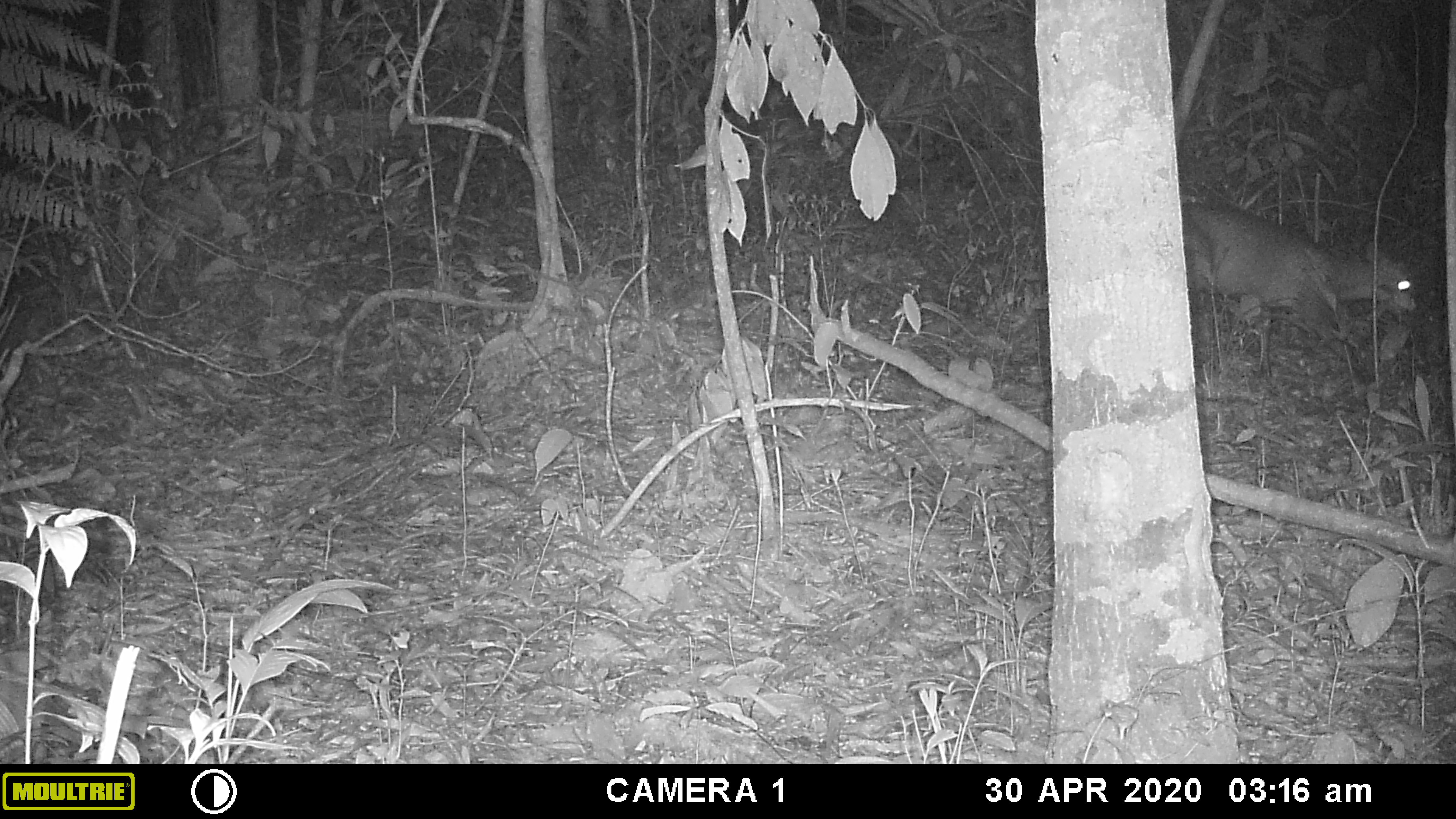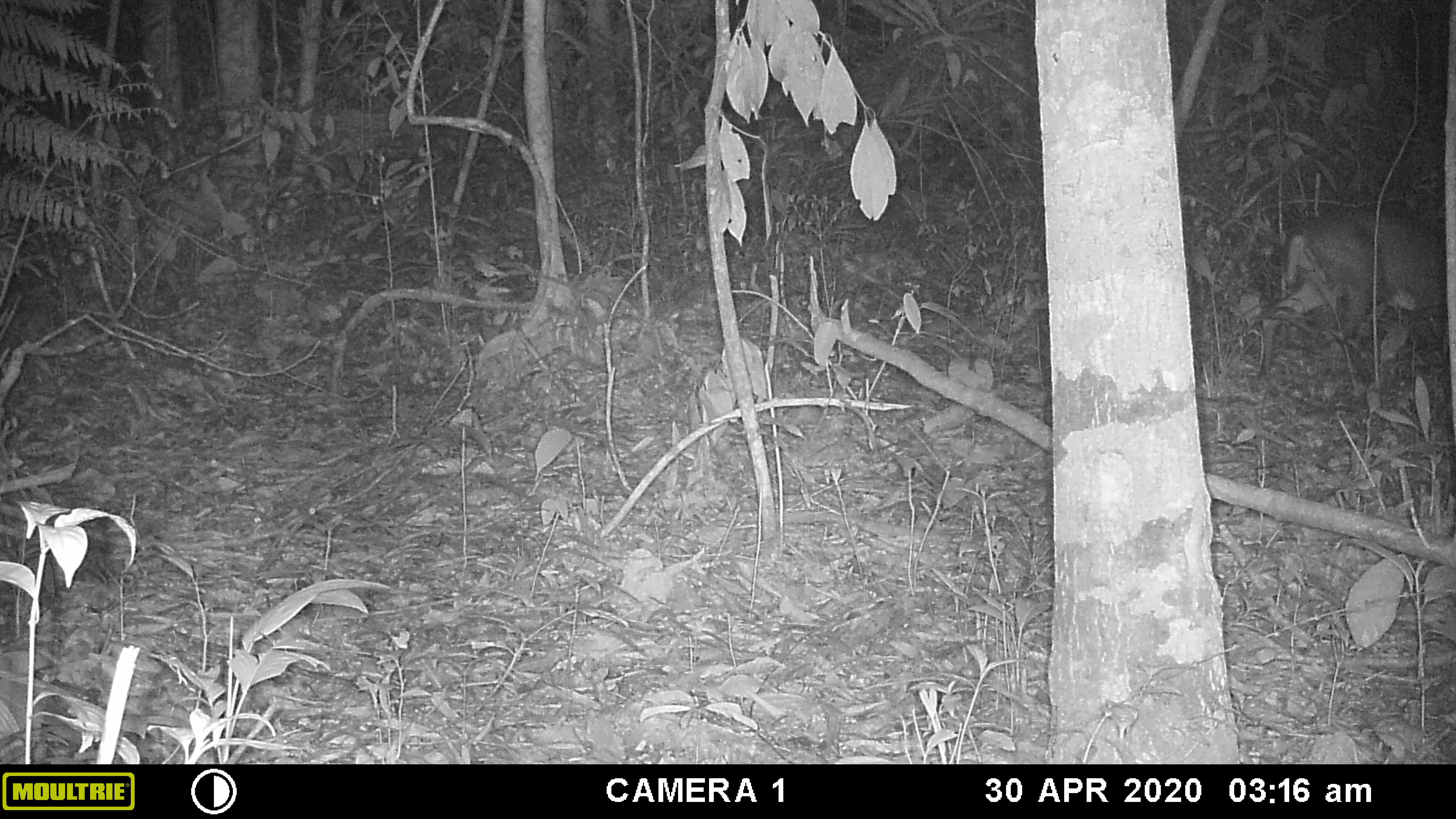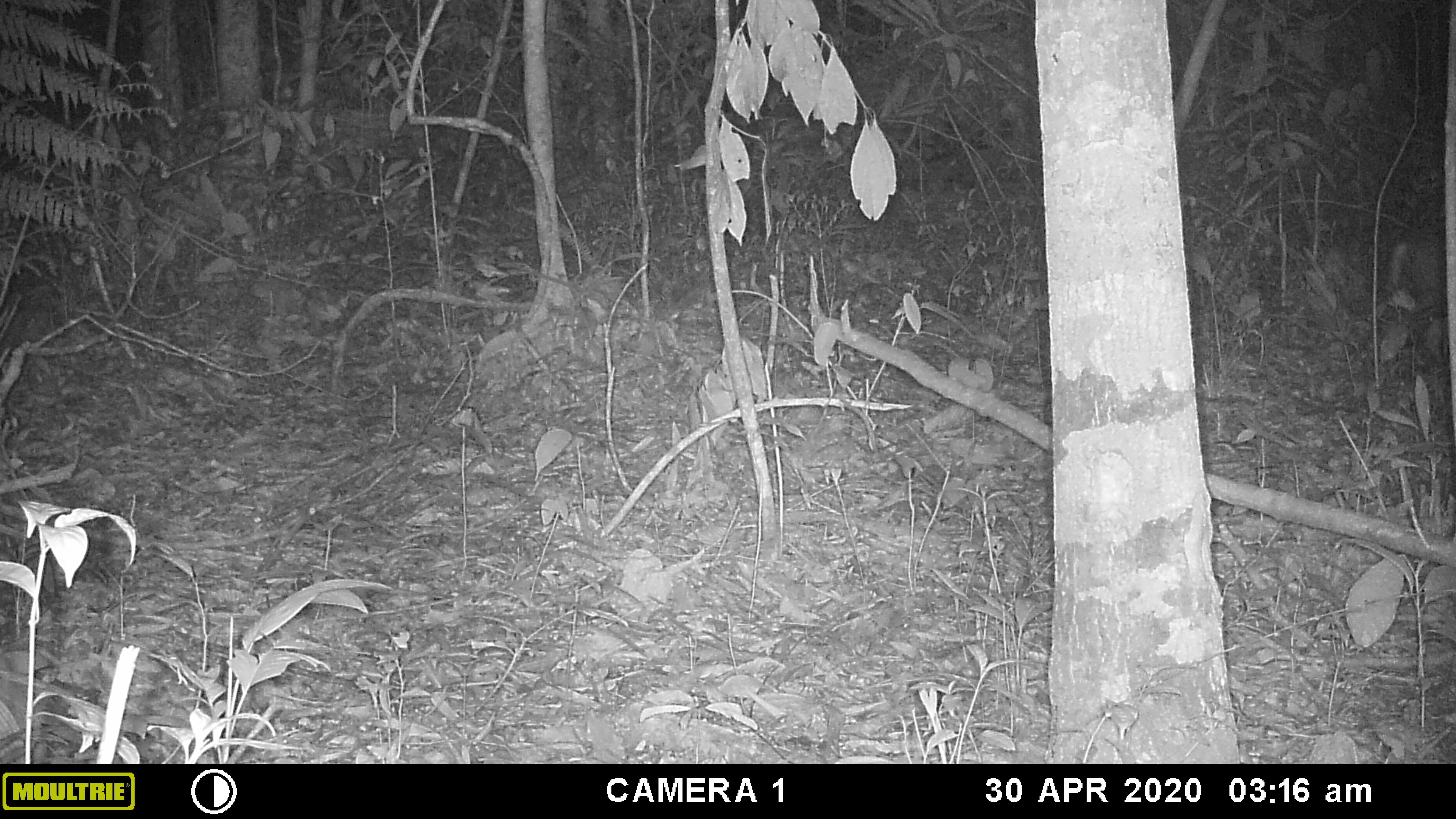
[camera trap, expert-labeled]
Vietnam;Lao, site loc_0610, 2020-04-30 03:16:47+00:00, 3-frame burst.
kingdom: Animalia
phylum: Chordata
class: Mammalia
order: Artiodactyla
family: Cervidae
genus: Muntiacus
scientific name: Muntiacus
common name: muntjacs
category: unidentified muntjac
Unidentified muntjac (muntjacs) (Muntiacus). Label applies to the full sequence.